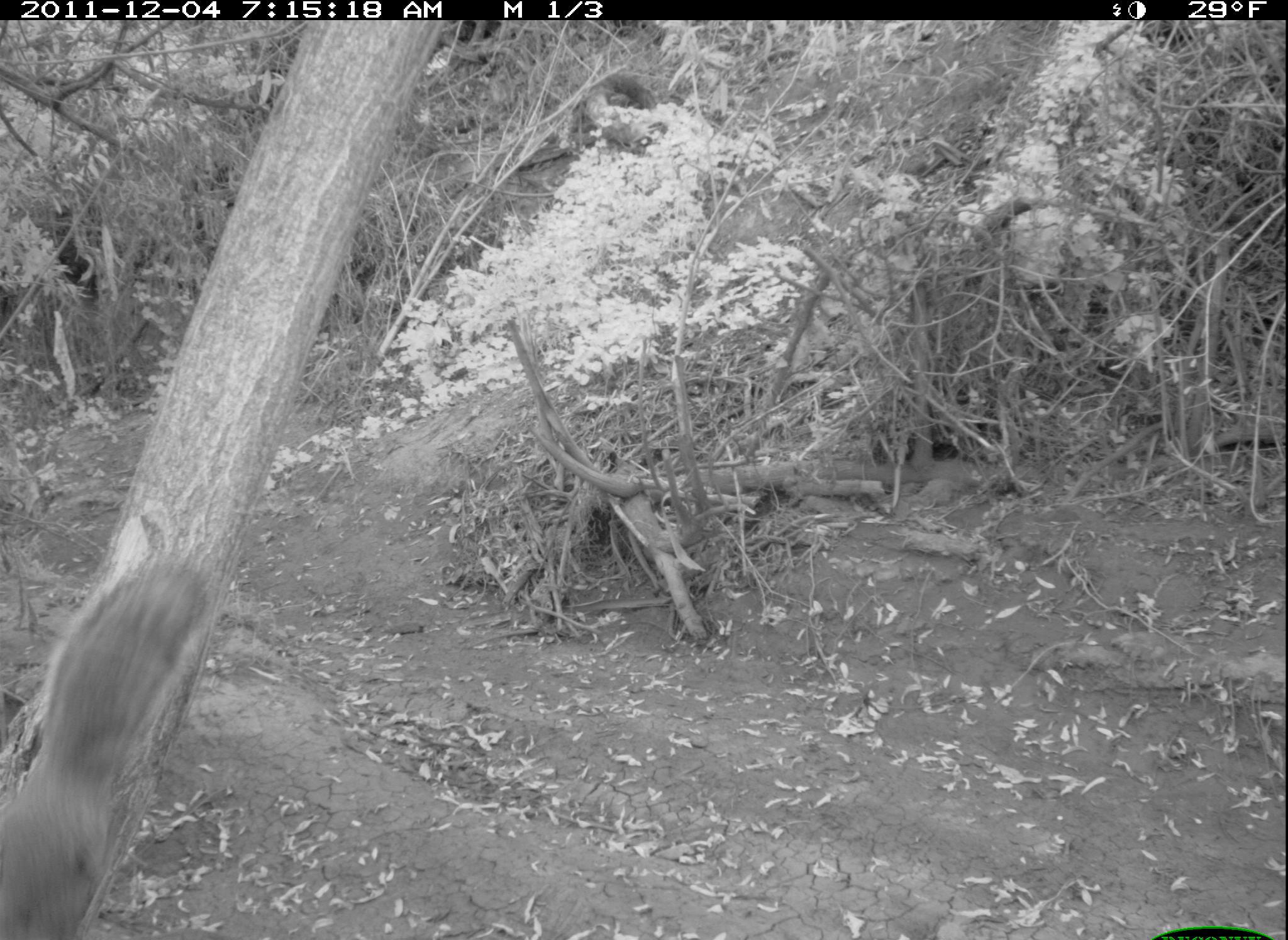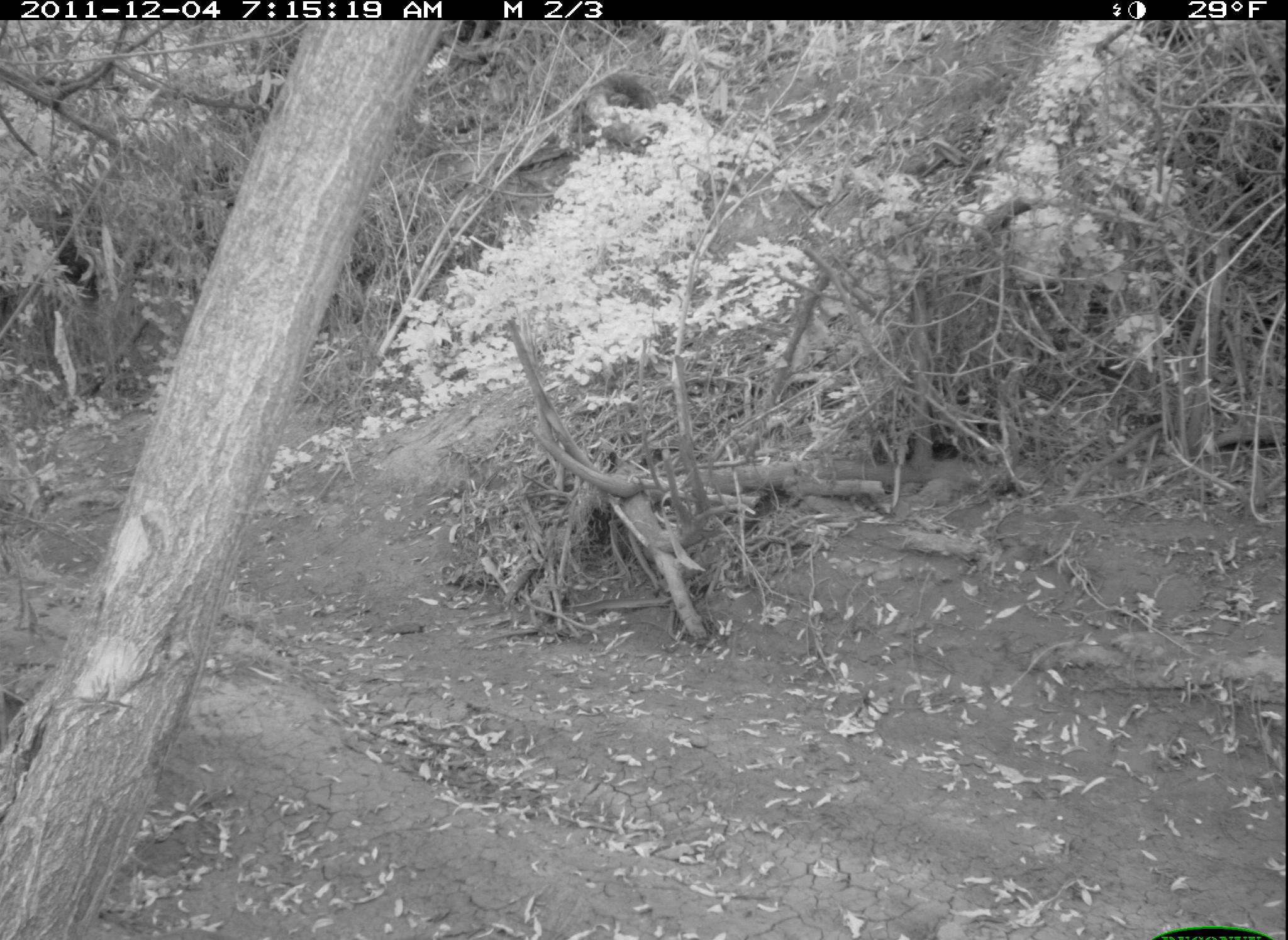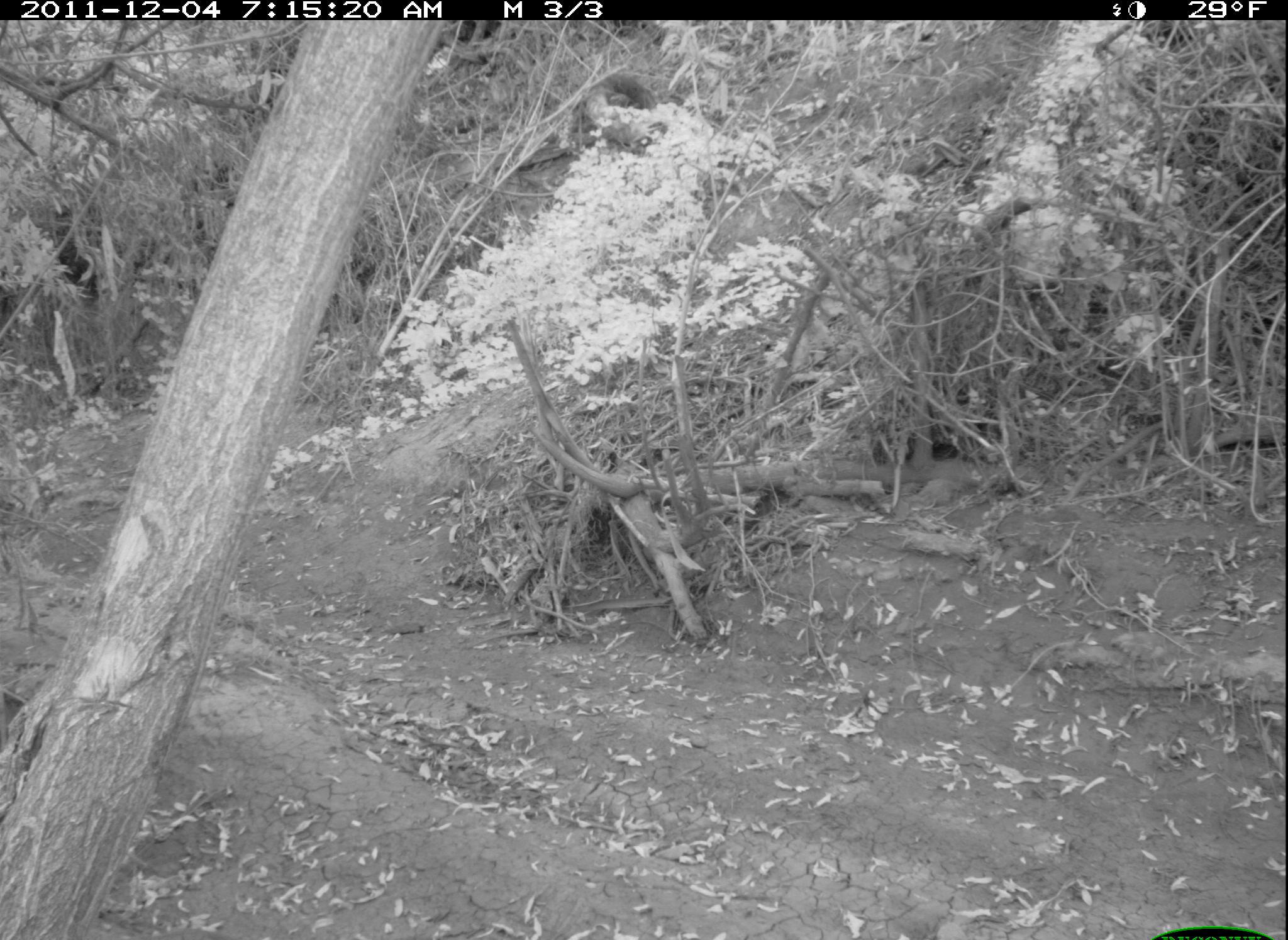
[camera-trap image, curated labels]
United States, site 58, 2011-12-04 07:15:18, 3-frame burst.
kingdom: Animalia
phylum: Chordata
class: Mammalia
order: Rodentia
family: Sciuridae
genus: Sciurus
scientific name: Sciurus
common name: squirrel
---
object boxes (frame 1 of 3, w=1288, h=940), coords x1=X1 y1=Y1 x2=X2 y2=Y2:
squirrel: x1=1 y1=514 x2=211 y2=940